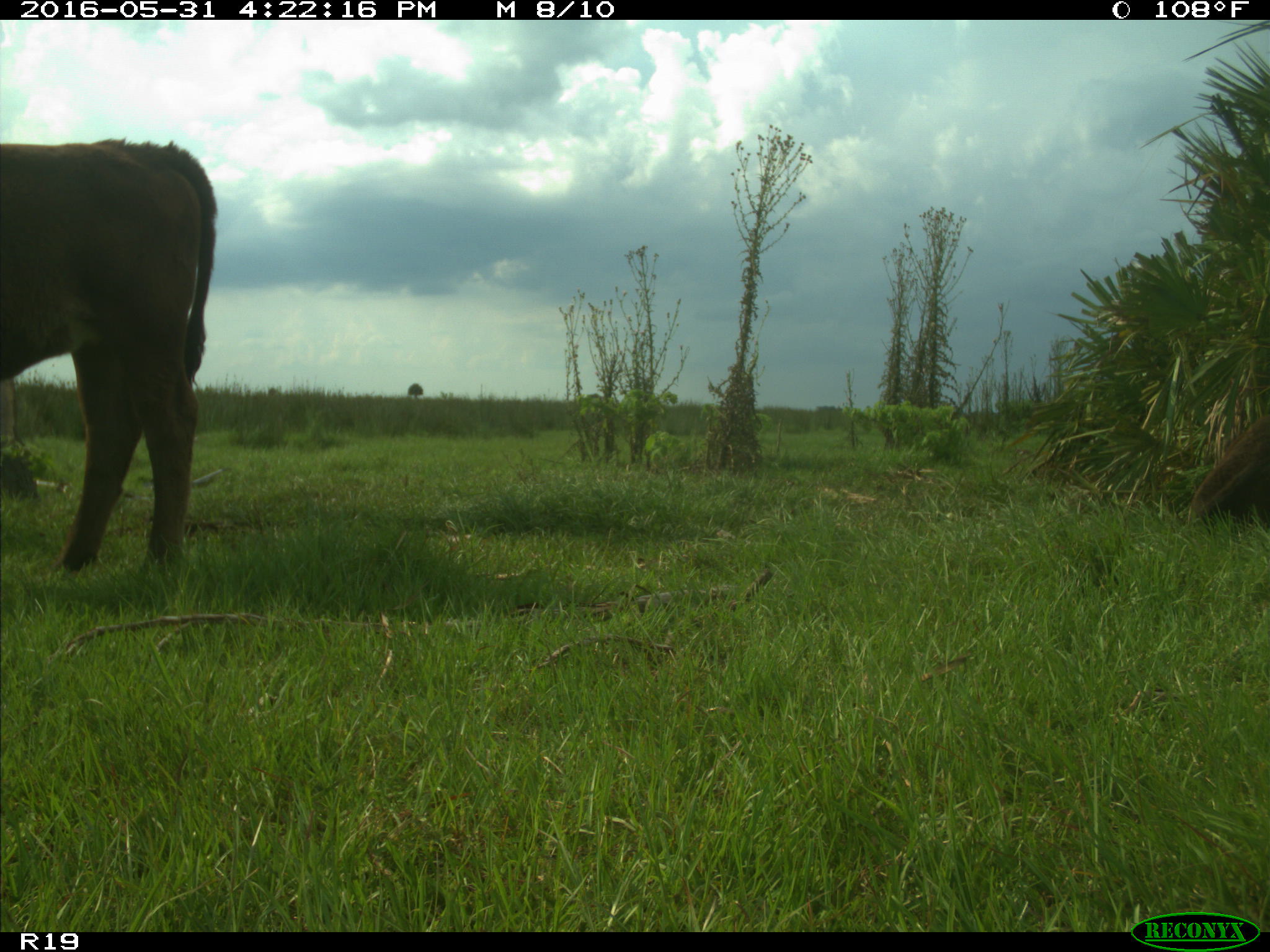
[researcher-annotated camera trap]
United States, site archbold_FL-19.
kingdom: Animalia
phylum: Chordata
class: Mammalia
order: Artiodactyla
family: Bovidae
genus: Bos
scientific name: Bos taurus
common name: domestic cow